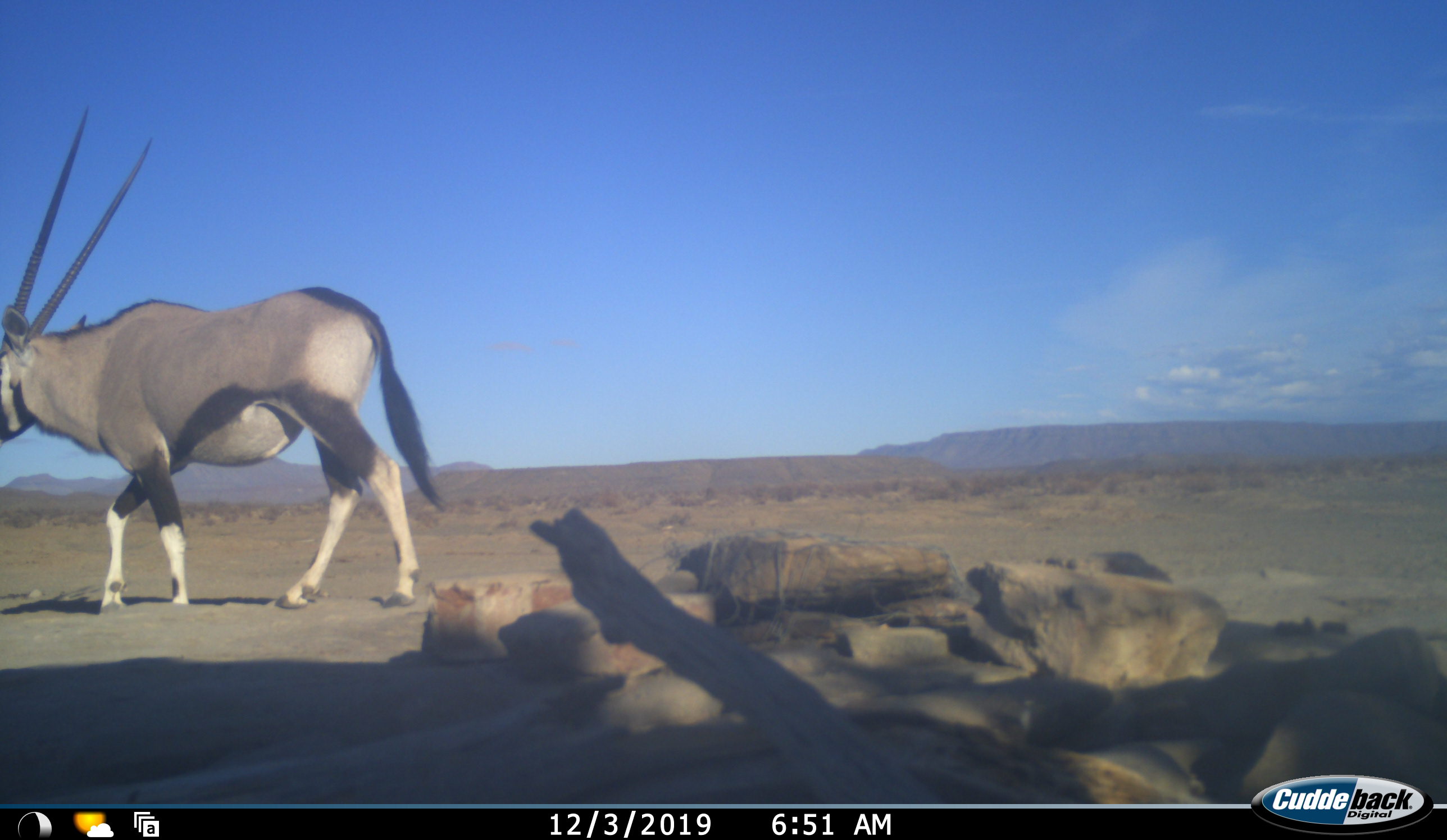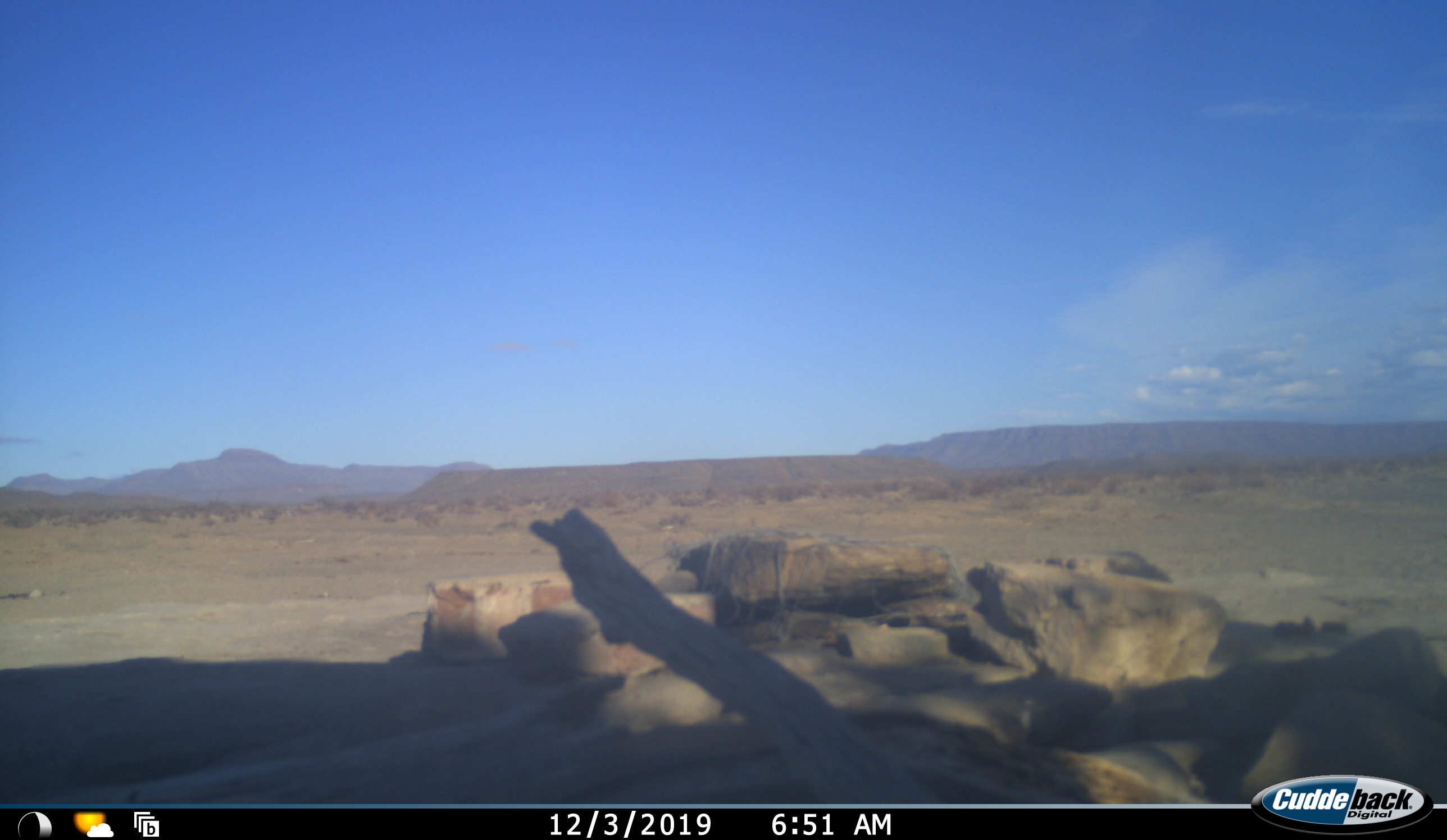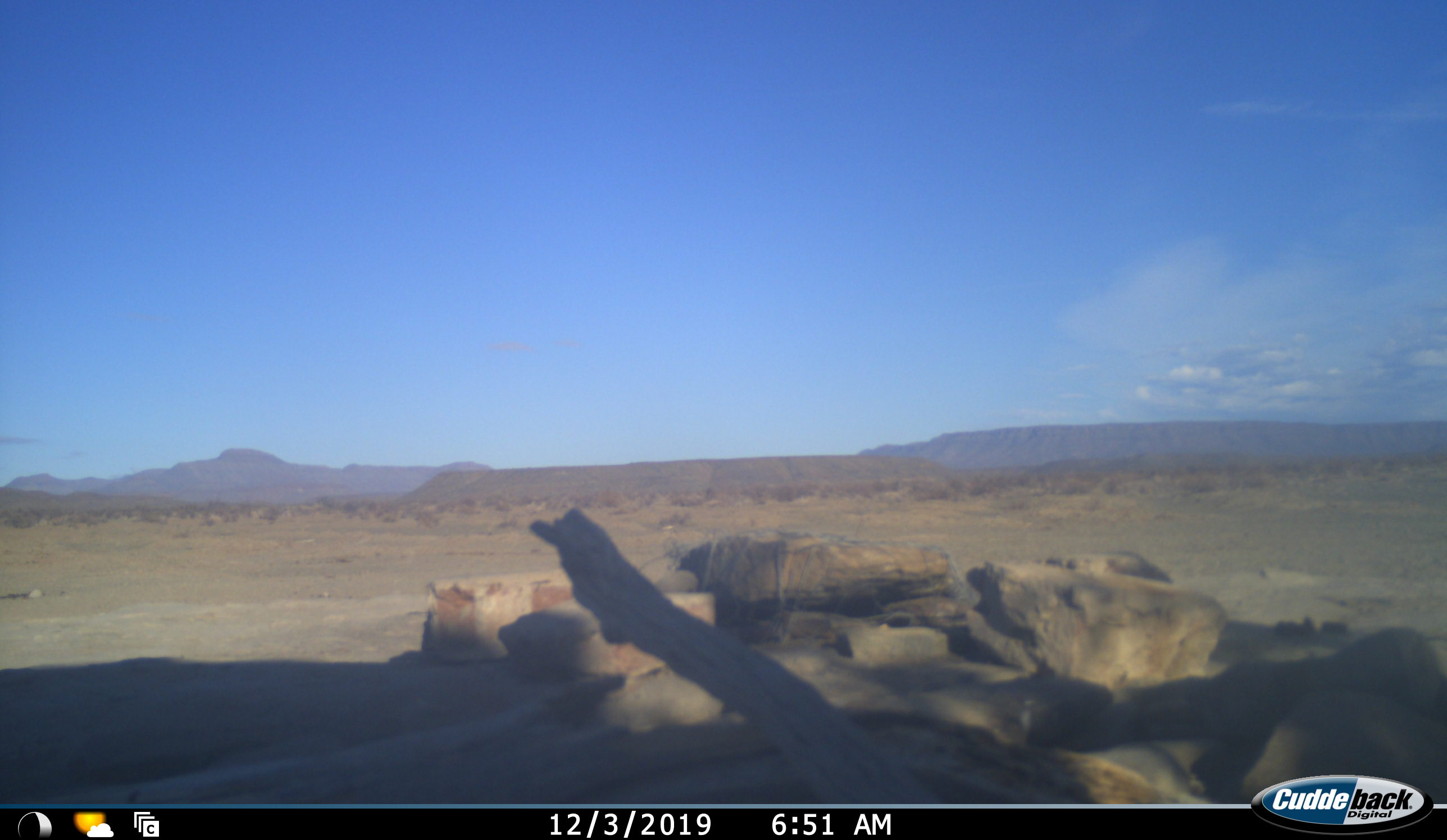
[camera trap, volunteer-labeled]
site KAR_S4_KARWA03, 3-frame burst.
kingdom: Animalia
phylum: Chordata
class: Mammalia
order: Artiodactyla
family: Bovidae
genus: Oryx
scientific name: Oryx gazella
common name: gemsbok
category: oryx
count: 1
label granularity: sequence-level